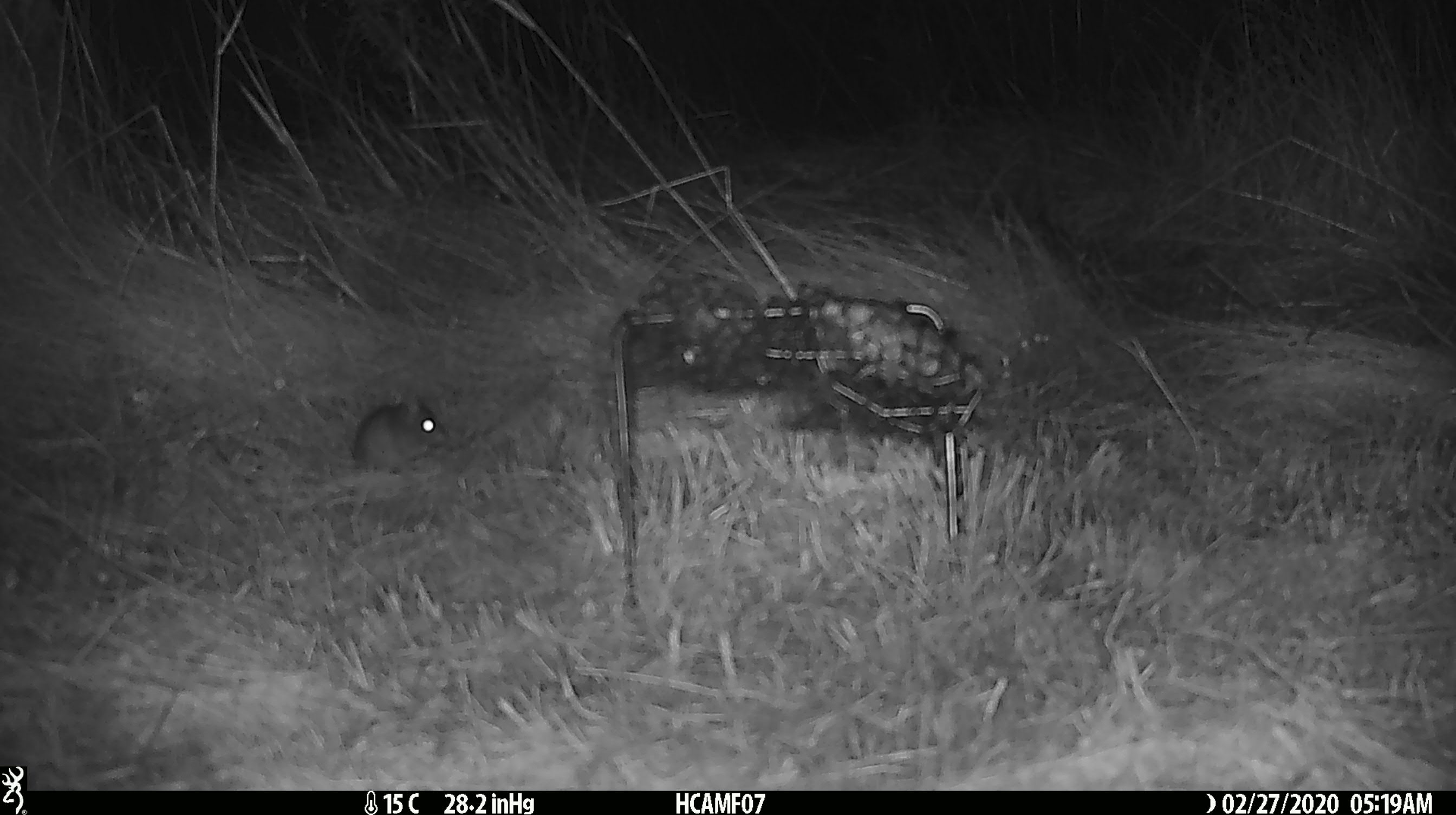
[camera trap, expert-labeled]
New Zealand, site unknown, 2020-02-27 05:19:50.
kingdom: Animalia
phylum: Chordata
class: Mammalia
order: Rodentia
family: Muridae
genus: Mus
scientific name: Mus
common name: mouse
Mouse (Mus).